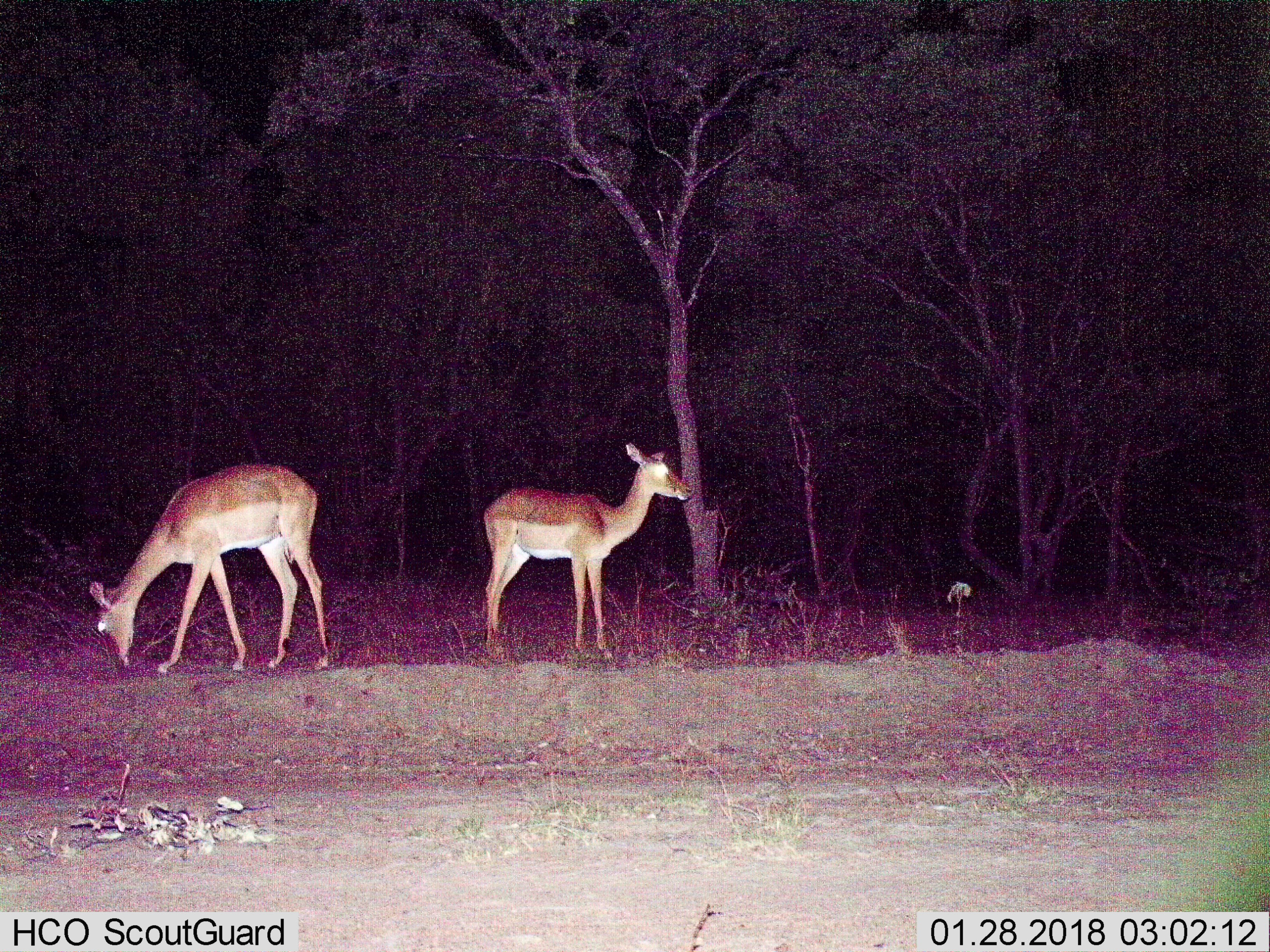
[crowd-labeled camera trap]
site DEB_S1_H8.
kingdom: Animalia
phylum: Chordata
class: Mammalia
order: Artiodactyla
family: Bovidae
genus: Aepyceros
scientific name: Aepyceros melampus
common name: impala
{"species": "impala (Aepyceros melampus)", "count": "2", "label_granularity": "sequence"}